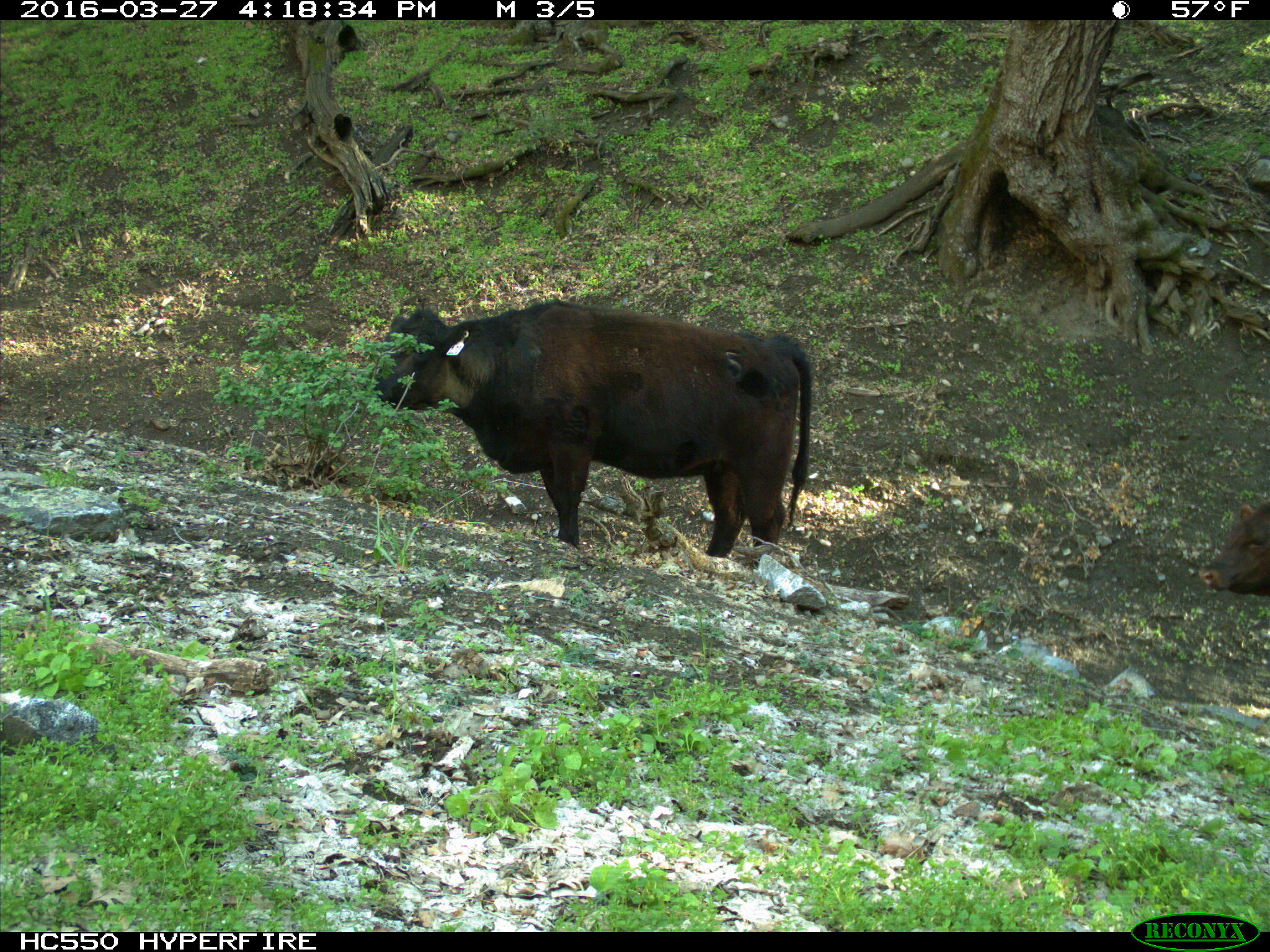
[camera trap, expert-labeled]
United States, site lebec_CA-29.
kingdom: Animalia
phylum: Chordata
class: Mammalia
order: Artiodactyla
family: Bovidae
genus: Bos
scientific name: Bos taurus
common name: domestic cow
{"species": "Bos taurus (domestic cow)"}